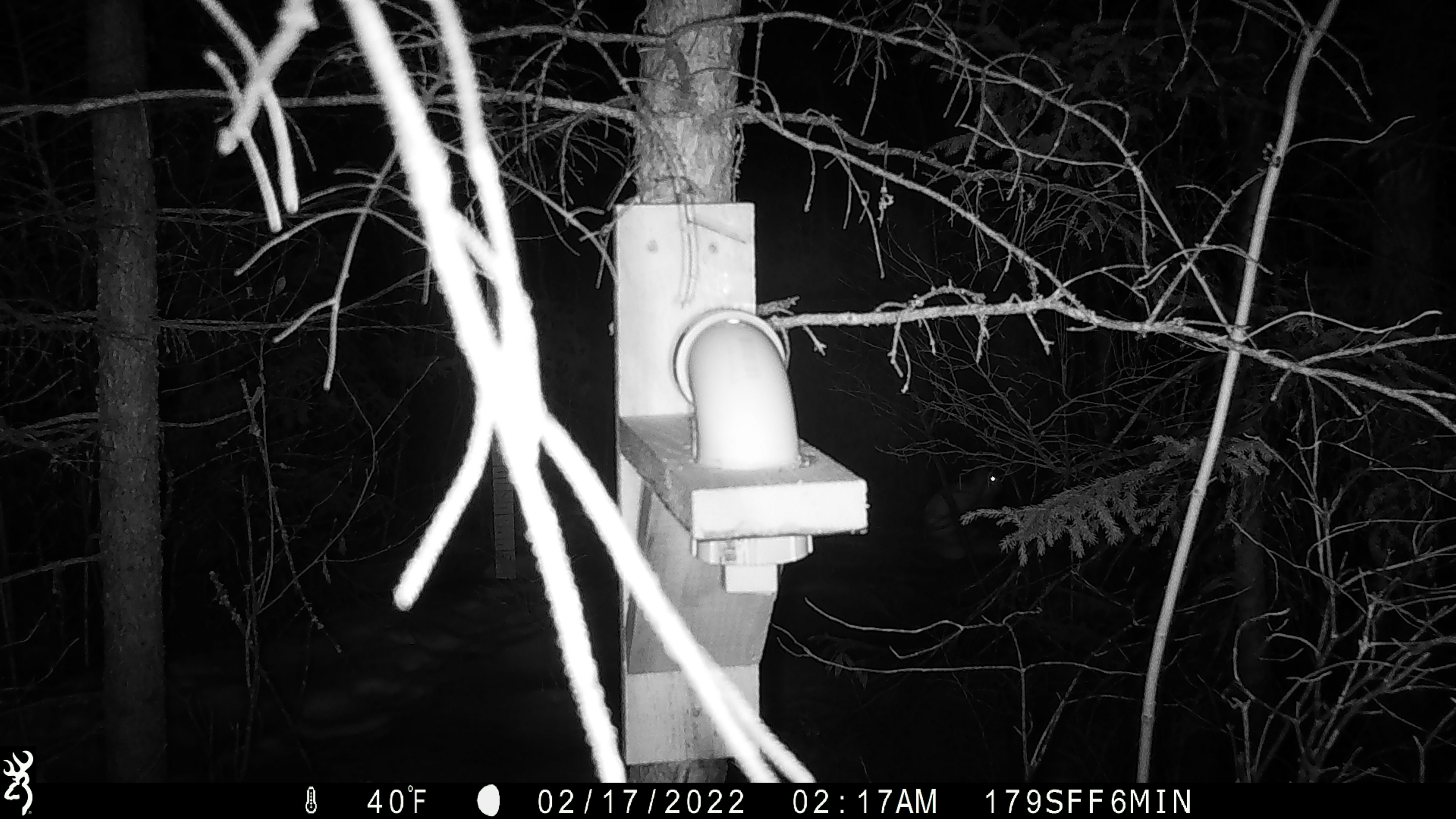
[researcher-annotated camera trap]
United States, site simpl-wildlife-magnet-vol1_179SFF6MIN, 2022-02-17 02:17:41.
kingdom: Animalia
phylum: Chordata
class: Mammalia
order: Lagomorpha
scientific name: Lagomorpha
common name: rabbit or hare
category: rabbit or hare sp.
Rabbit or hare sp. (rabbit or hare) (Lagomorpha).